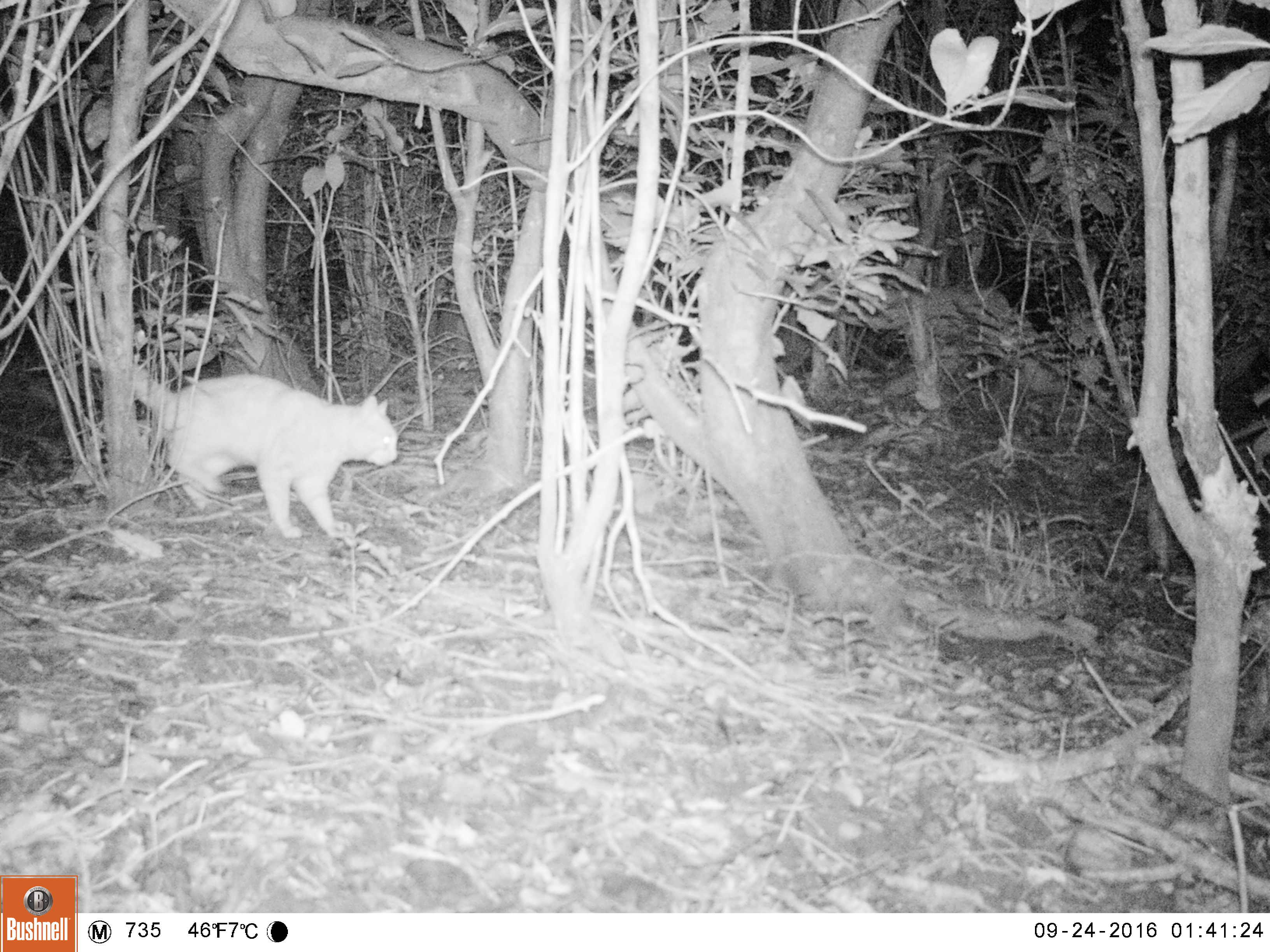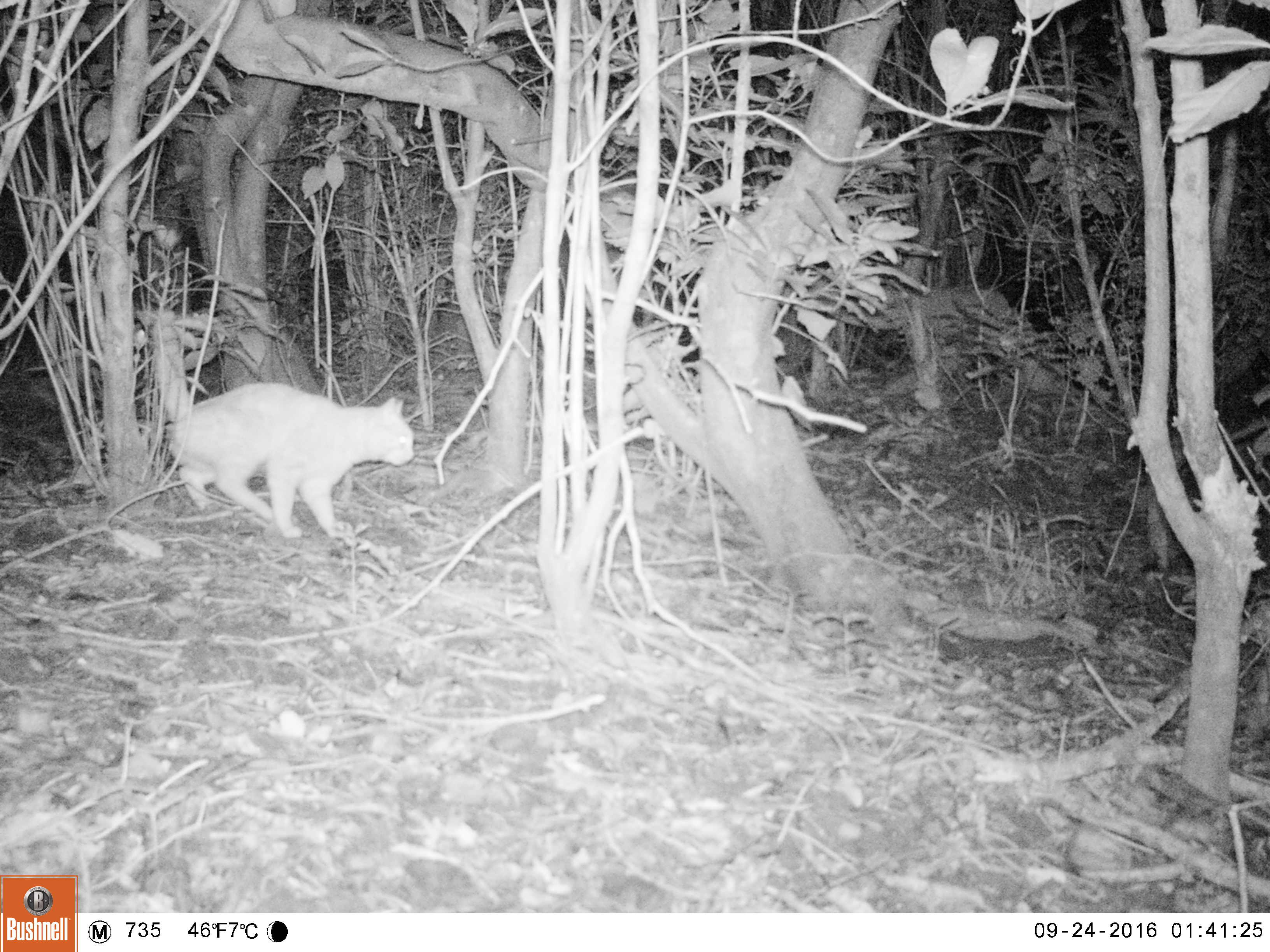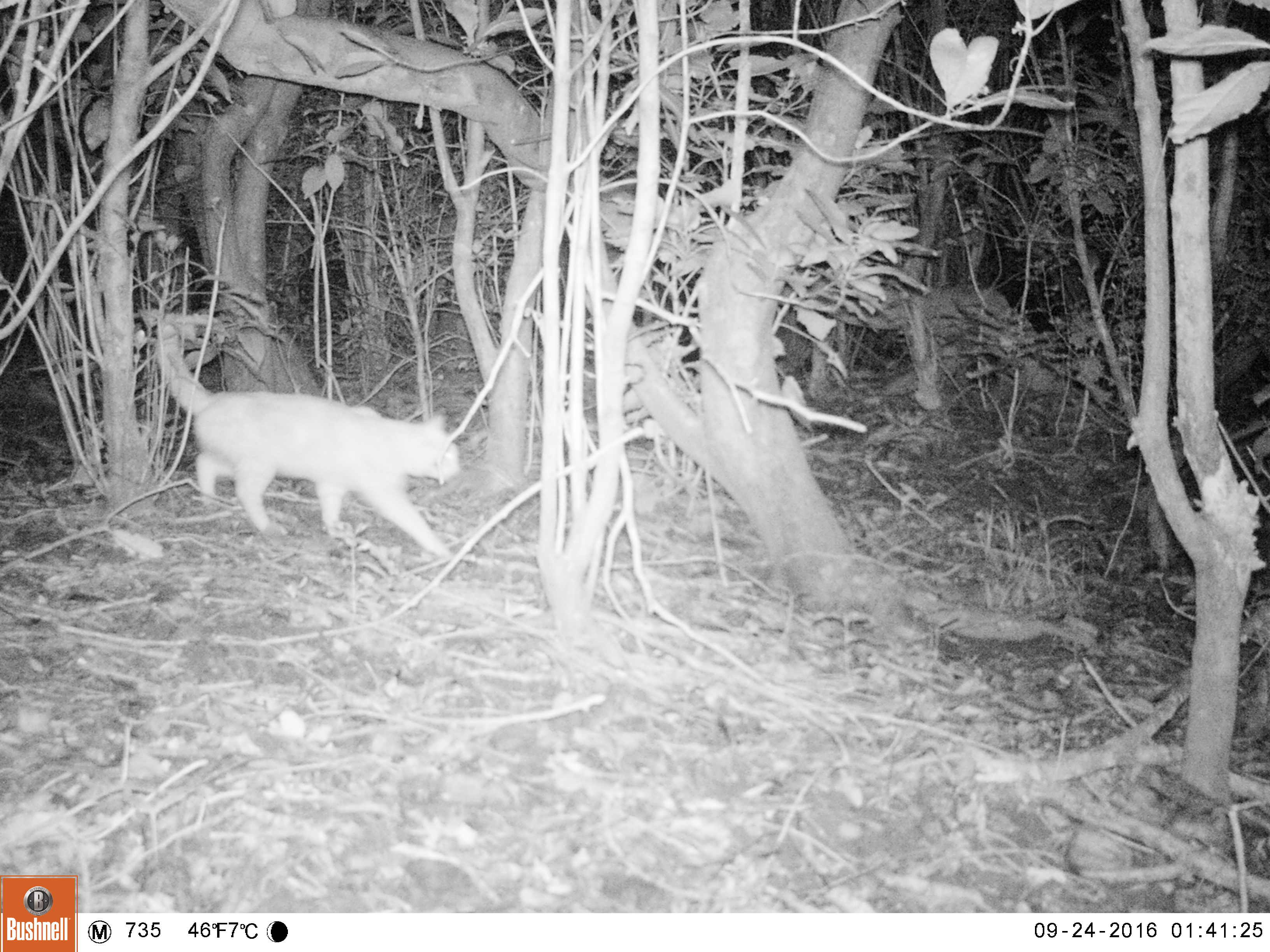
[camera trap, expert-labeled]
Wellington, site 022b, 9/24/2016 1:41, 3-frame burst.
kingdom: Animalia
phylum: Chordata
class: Mammalia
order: Carnivora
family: Felidae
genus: Felis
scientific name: Felis catus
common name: cat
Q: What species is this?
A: Cat (Felis catus).